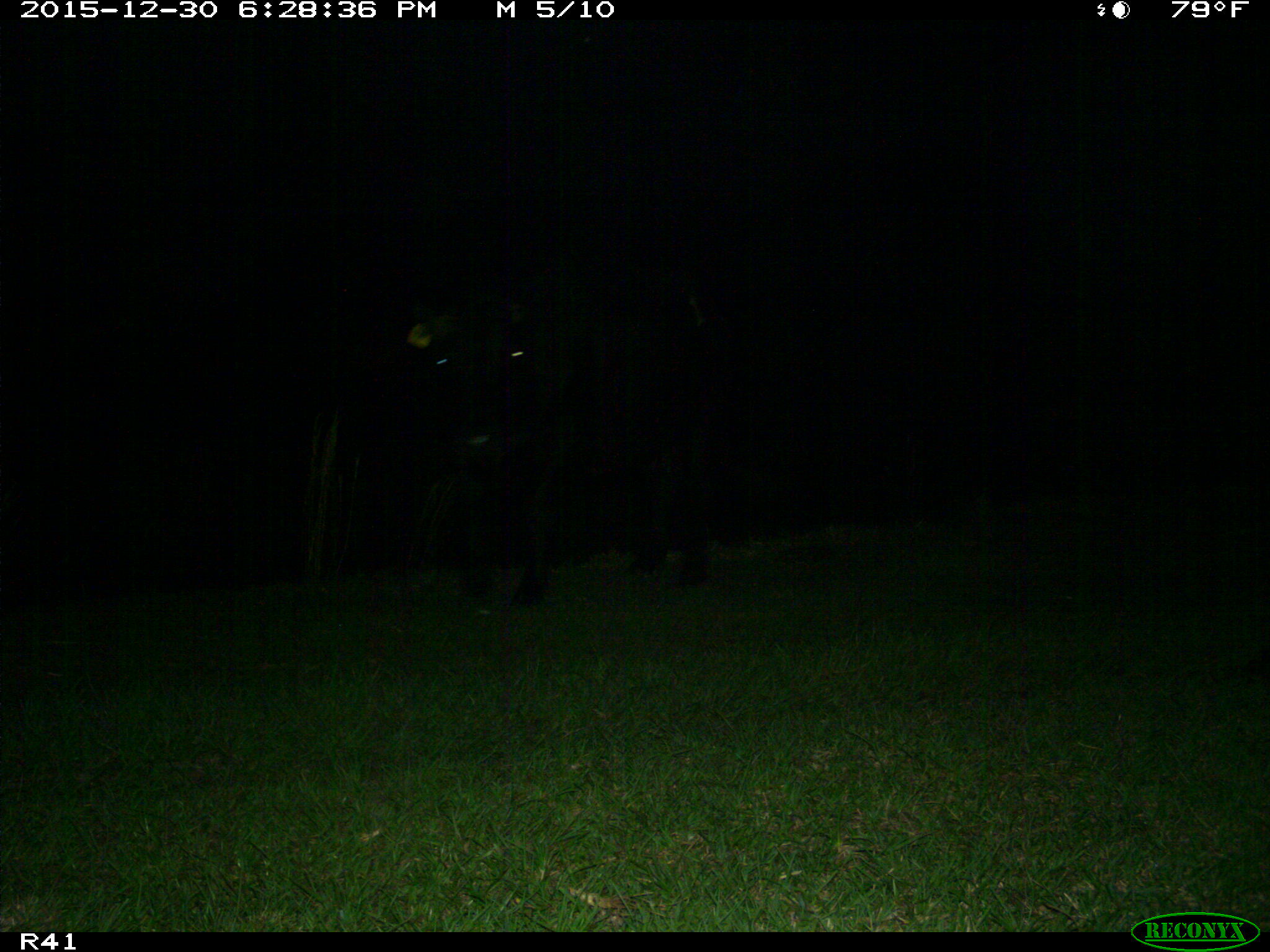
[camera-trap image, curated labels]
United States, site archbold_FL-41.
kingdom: Animalia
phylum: Chordata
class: Mammalia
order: Artiodactyla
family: Bovidae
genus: Bos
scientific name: Bos taurus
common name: domestic cow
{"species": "Bos taurus (domestic cow)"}